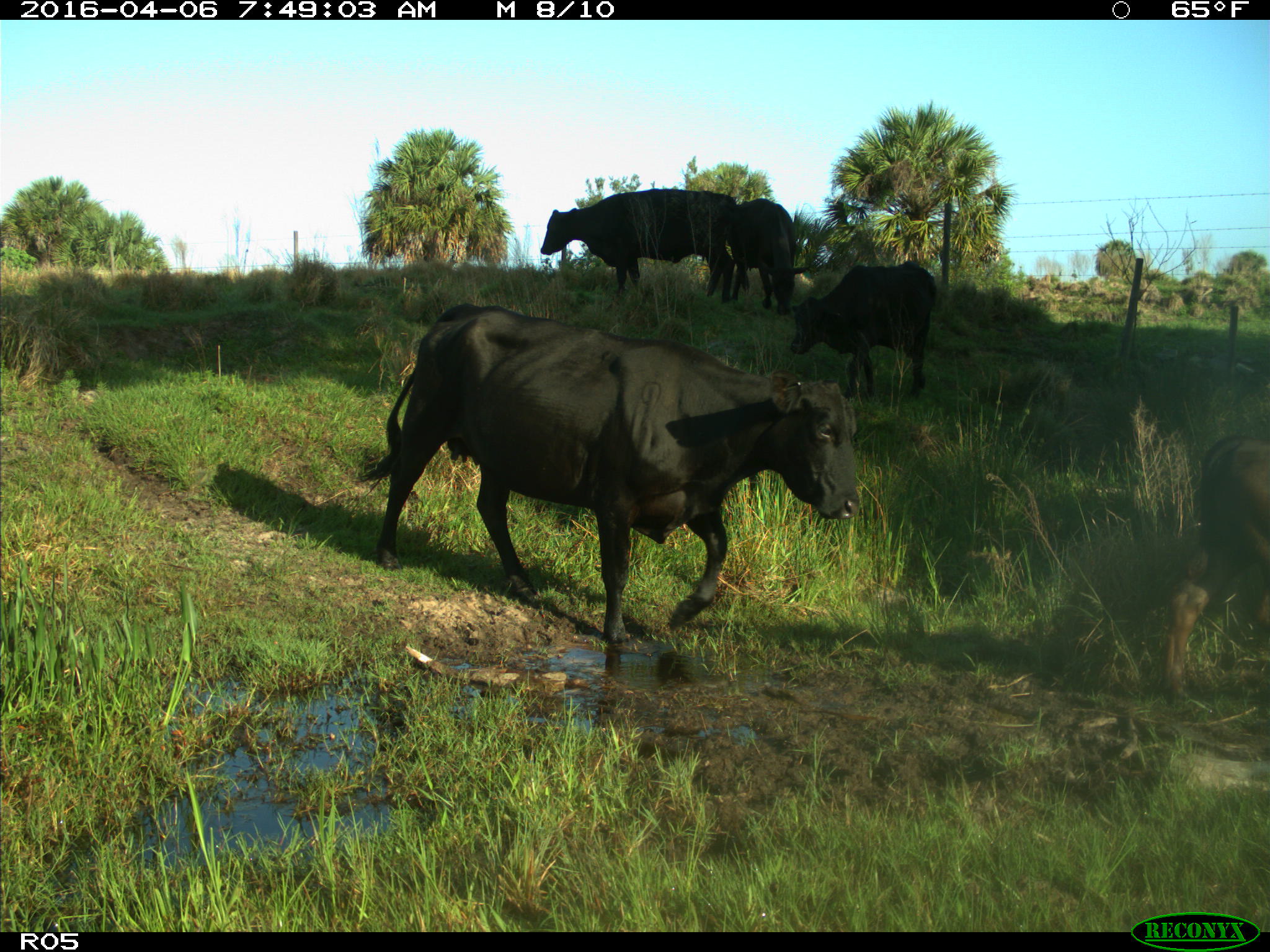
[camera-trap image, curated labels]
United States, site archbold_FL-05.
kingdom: Animalia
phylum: Chordata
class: Mammalia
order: Artiodactyla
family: Bovidae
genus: Bos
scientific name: Bos taurus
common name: domestic cow